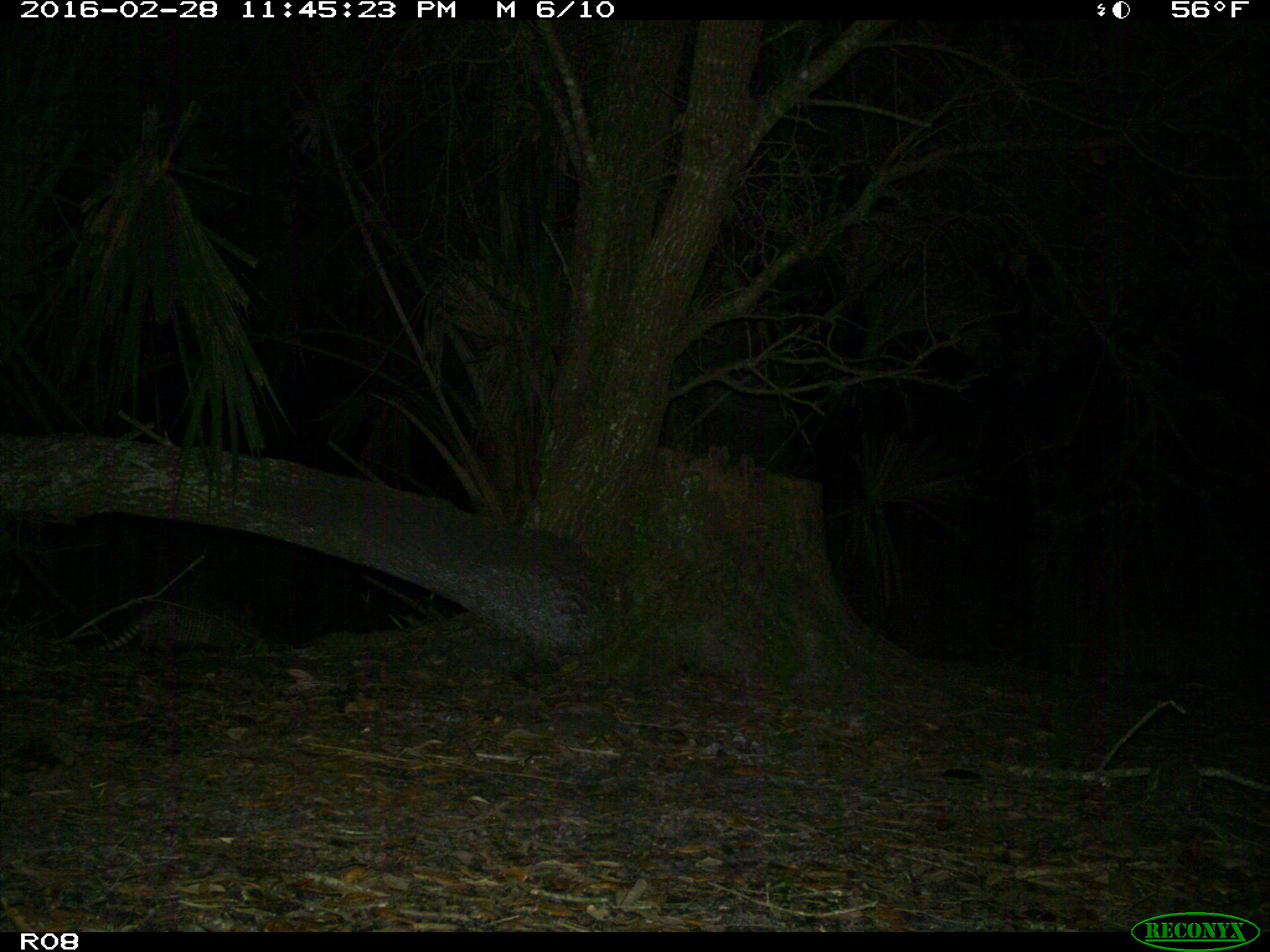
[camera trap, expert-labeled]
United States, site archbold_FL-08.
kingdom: Animalia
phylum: Chordata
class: Mammalia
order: Cingulata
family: Dasypodidae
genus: Dasypus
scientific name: Dasypus novemcinctus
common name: nine-banded armadillo